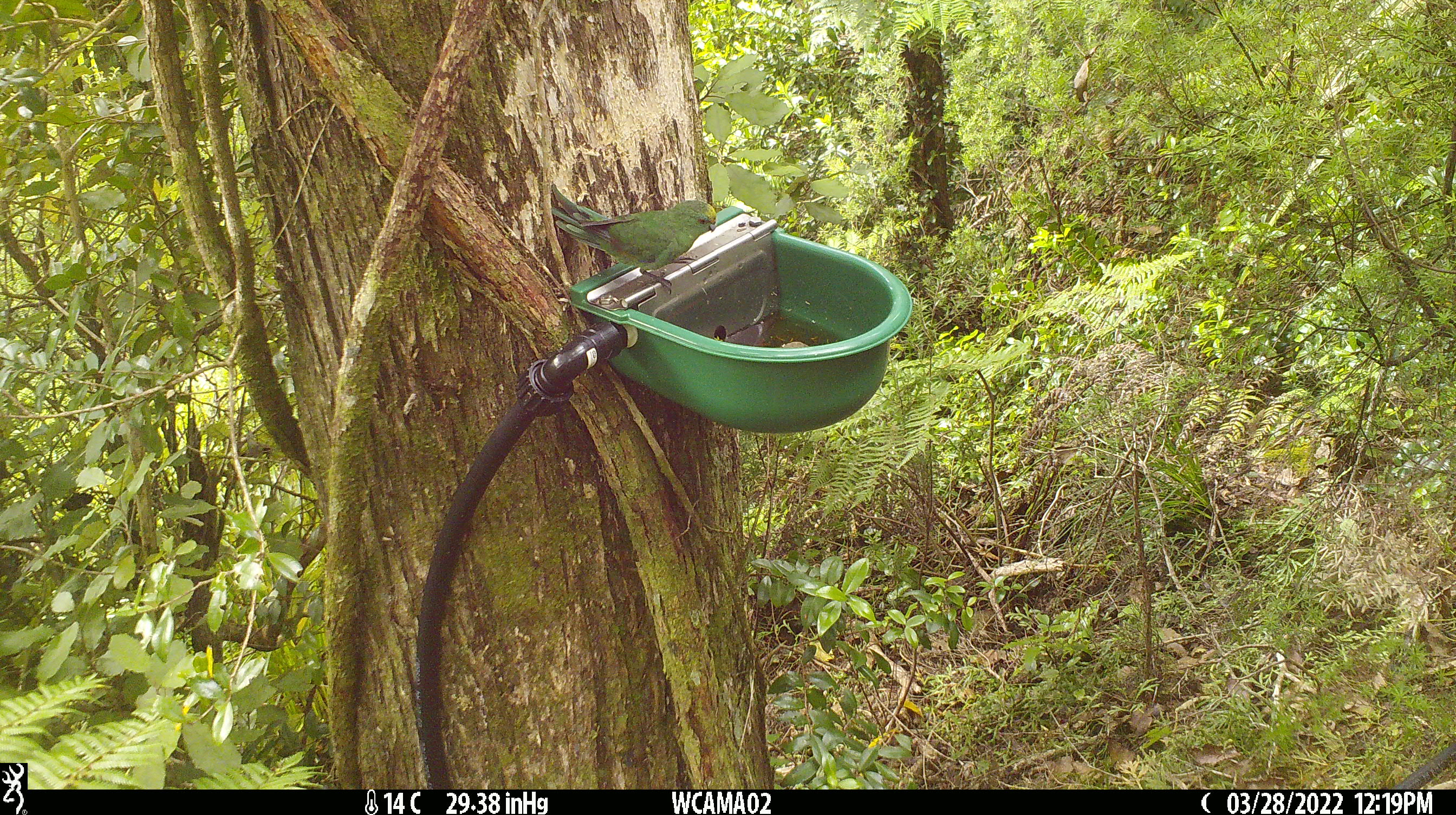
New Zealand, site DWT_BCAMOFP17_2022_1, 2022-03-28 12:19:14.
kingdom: Animalia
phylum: Chordata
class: Aves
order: Psittaciformes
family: Psittaculidae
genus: Cyanoramphus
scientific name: Cyanoramphus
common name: parakeet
Parakeet (Cyanoramphus).